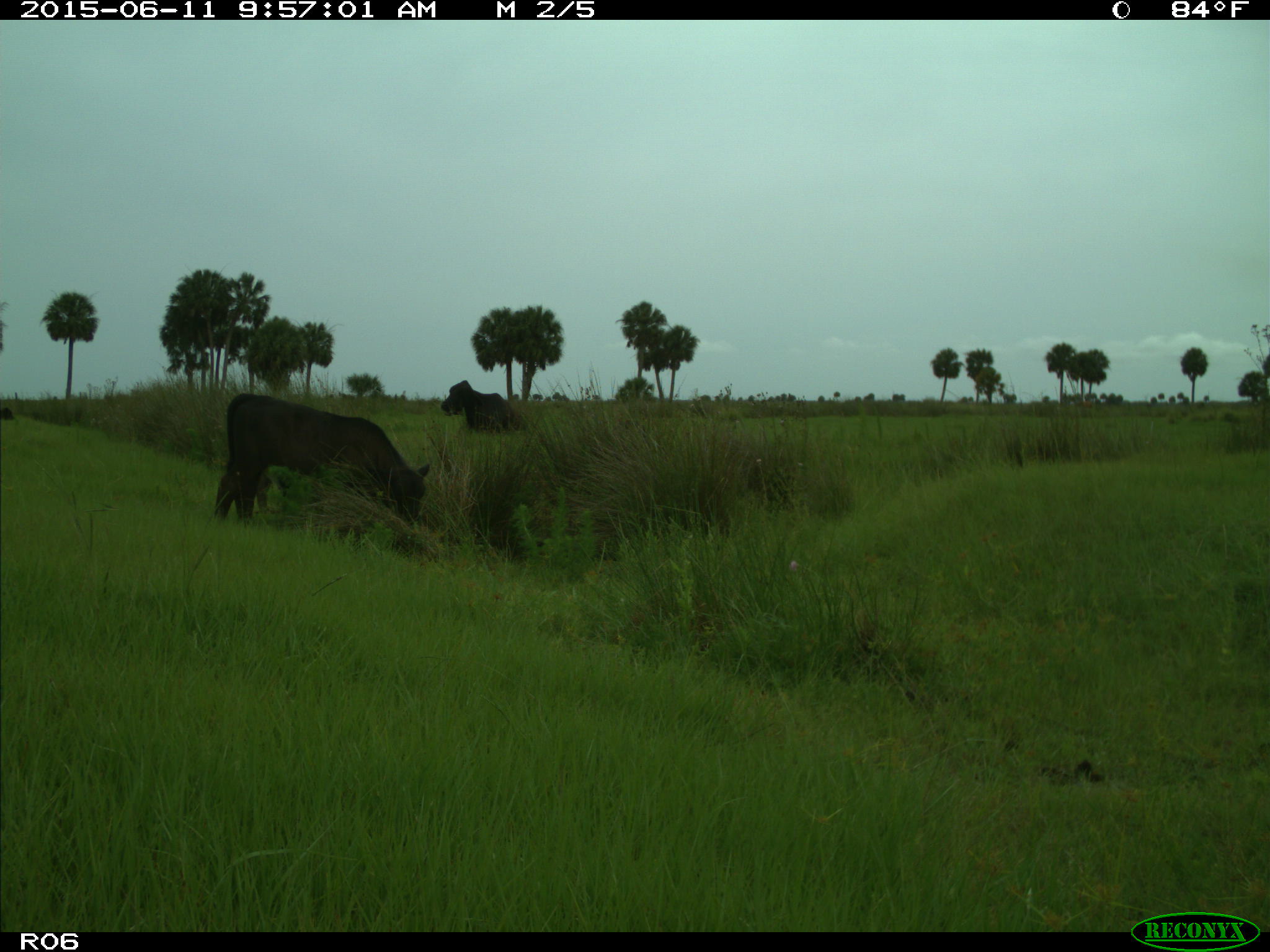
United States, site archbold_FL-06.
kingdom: Animalia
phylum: Chordata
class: Mammalia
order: Artiodactyla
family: Bovidae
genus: Bos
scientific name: Bos taurus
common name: domestic cow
Bos taurus (domestic cow).